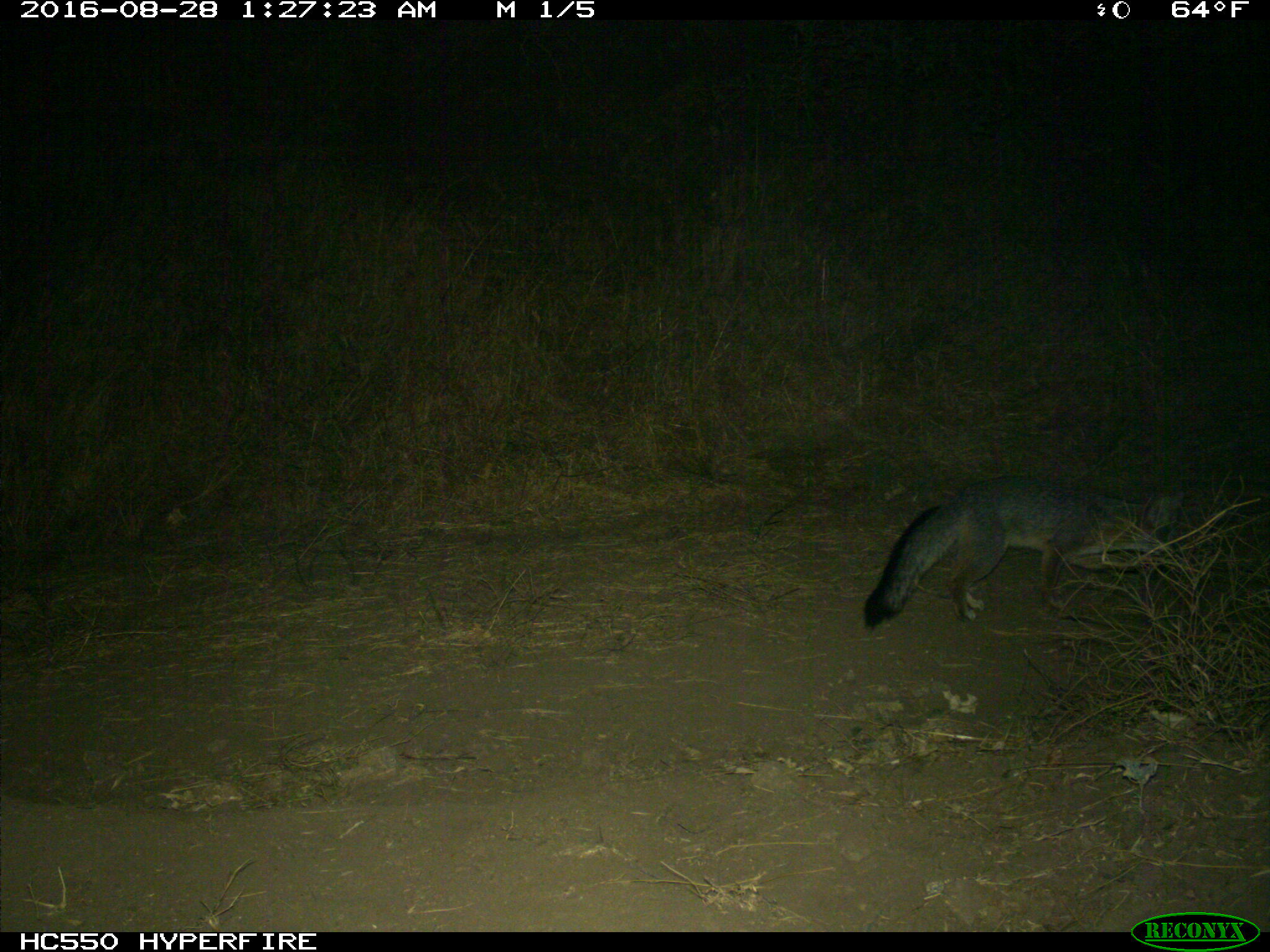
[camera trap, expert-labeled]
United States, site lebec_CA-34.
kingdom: Animalia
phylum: Chordata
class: Mammalia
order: Carnivora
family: Canidae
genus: Urocyon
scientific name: Urocyon cinereoargenteus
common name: gray fox